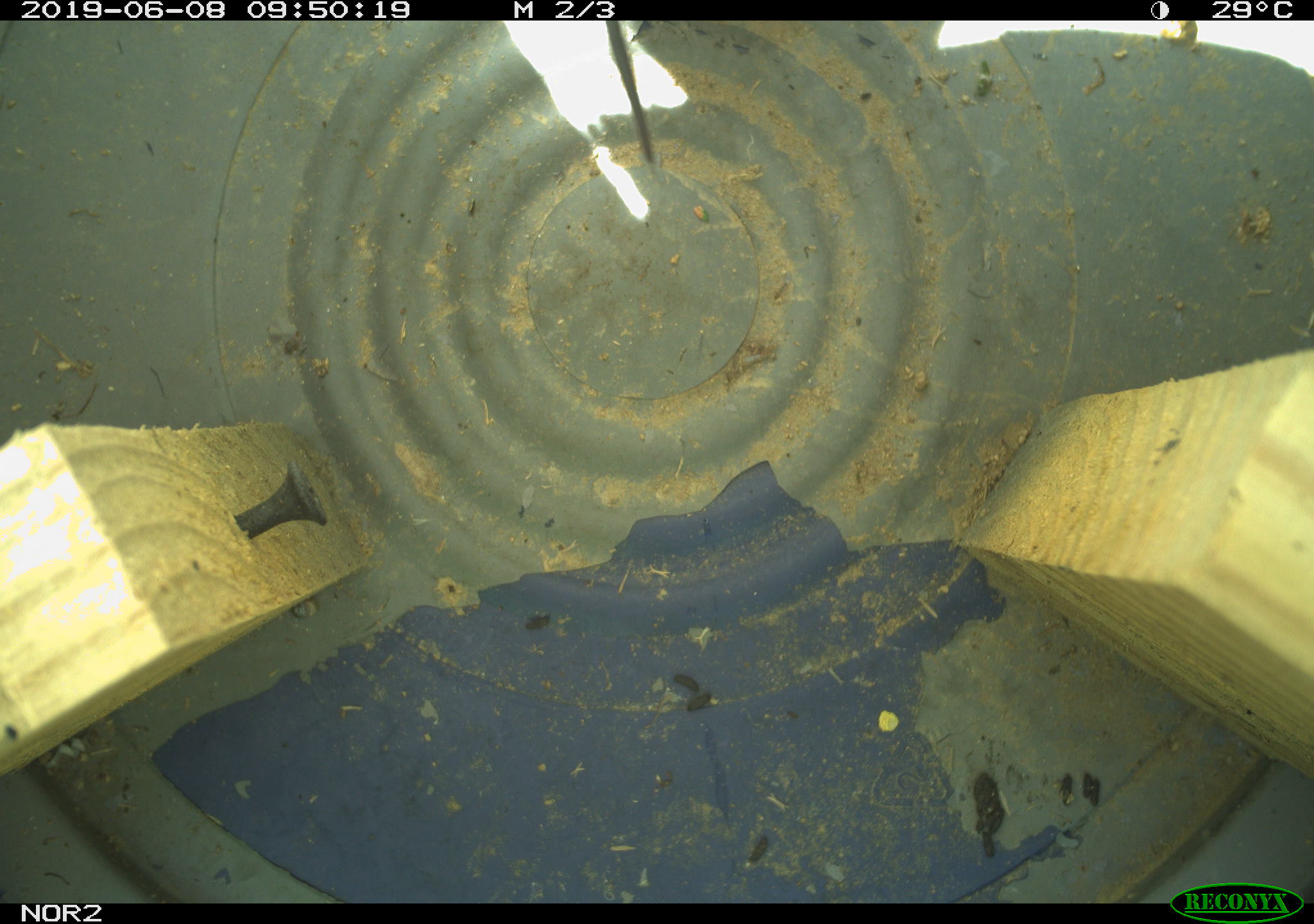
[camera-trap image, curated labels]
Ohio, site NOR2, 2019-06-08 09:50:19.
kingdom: Animalia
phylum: Chordata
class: Mammalia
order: Rodentia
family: Cricetidae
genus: Microtus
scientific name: Microtus pennsylvanicus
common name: meadow vole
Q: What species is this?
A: Meadow vole (Microtus pennsylvanicus).